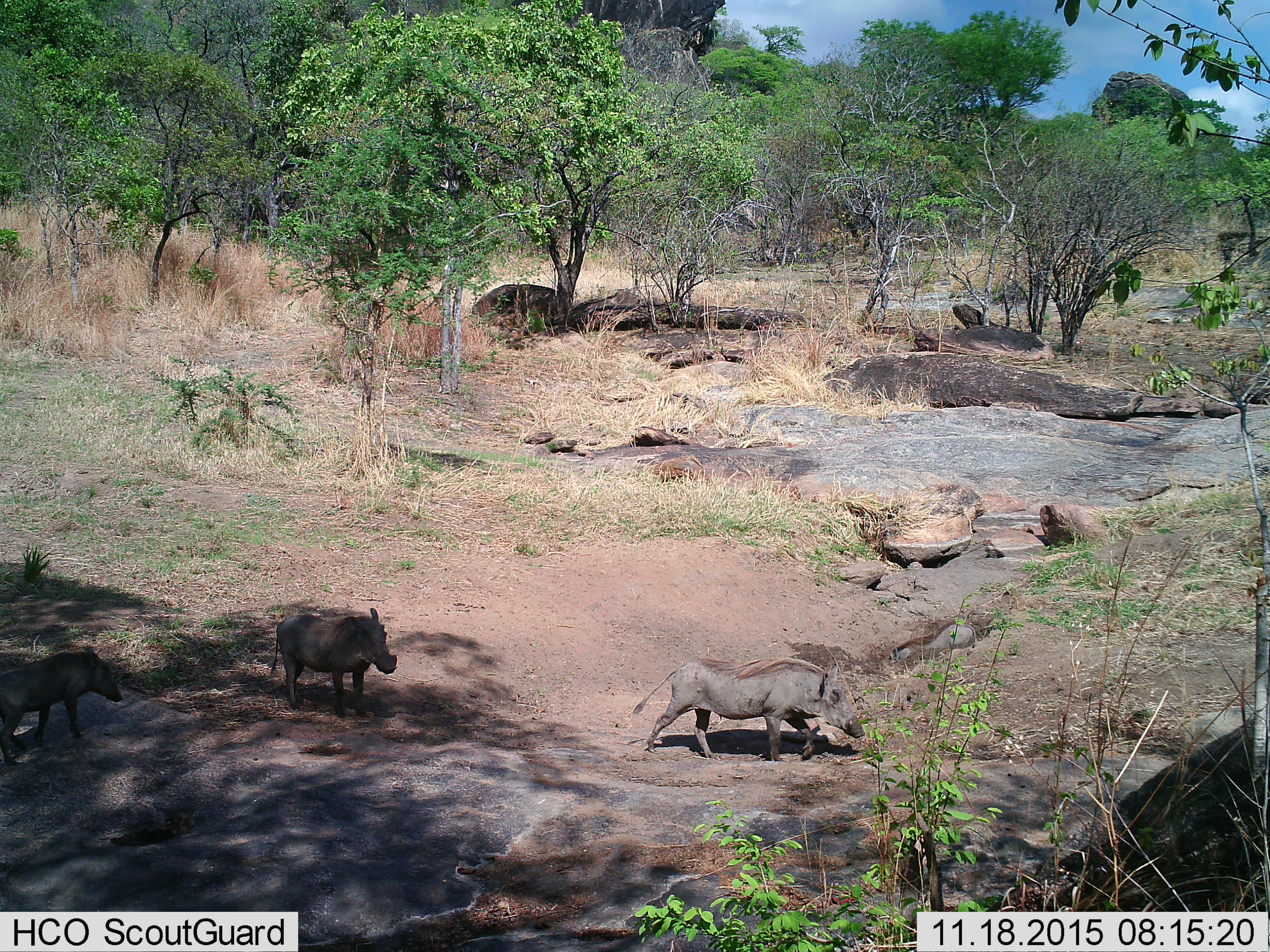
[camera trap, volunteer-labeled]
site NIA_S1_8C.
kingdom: Animalia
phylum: Chordata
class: Mammalia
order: Artiodactyla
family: Suidae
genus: Phacochoerus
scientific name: Phacochoerus africanus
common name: warthog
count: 3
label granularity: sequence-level